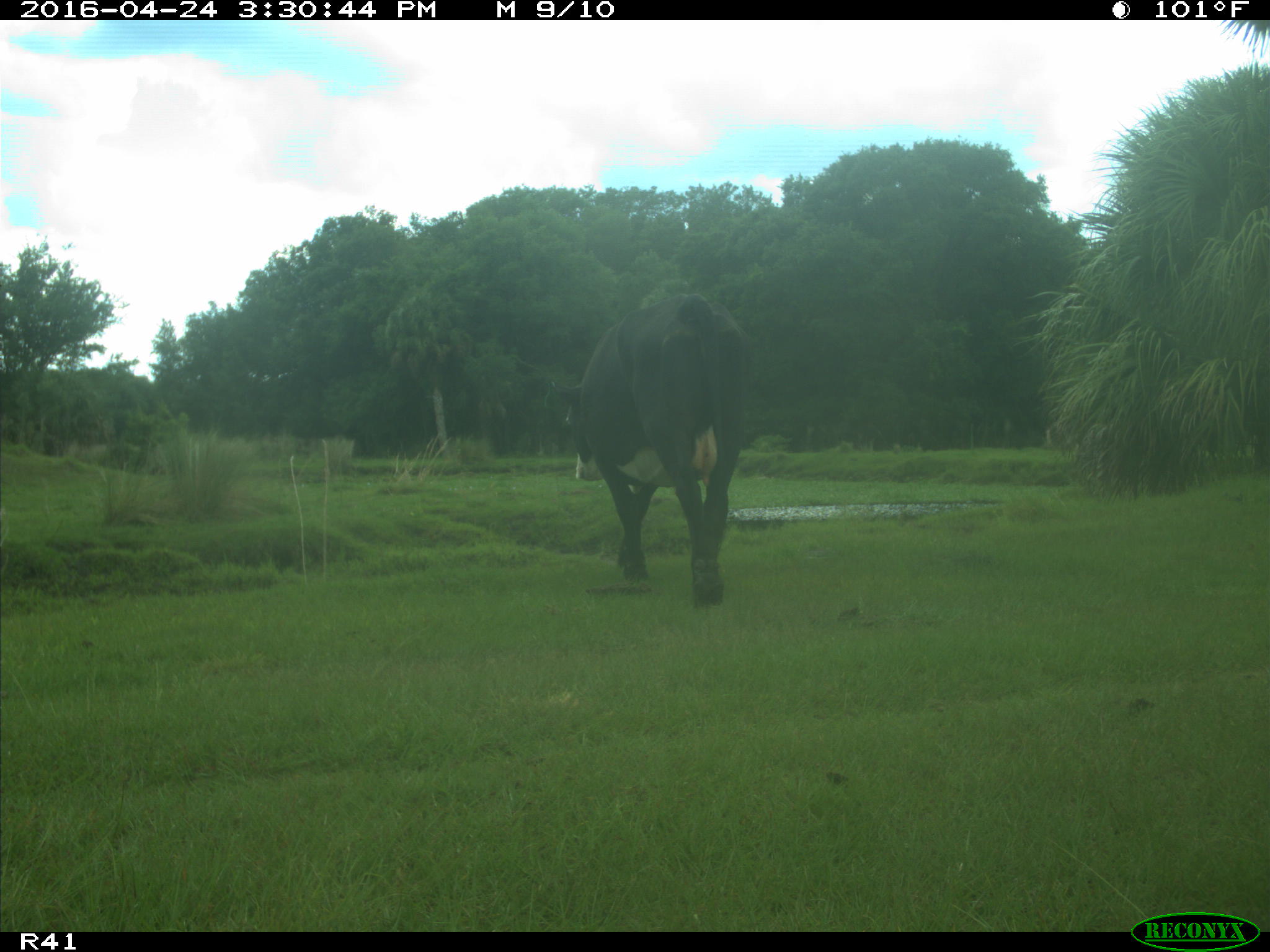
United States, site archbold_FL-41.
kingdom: Animalia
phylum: Chordata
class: Mammalia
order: Artiodactyla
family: Bovidae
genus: Bos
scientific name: Bos taurus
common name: domestic cow